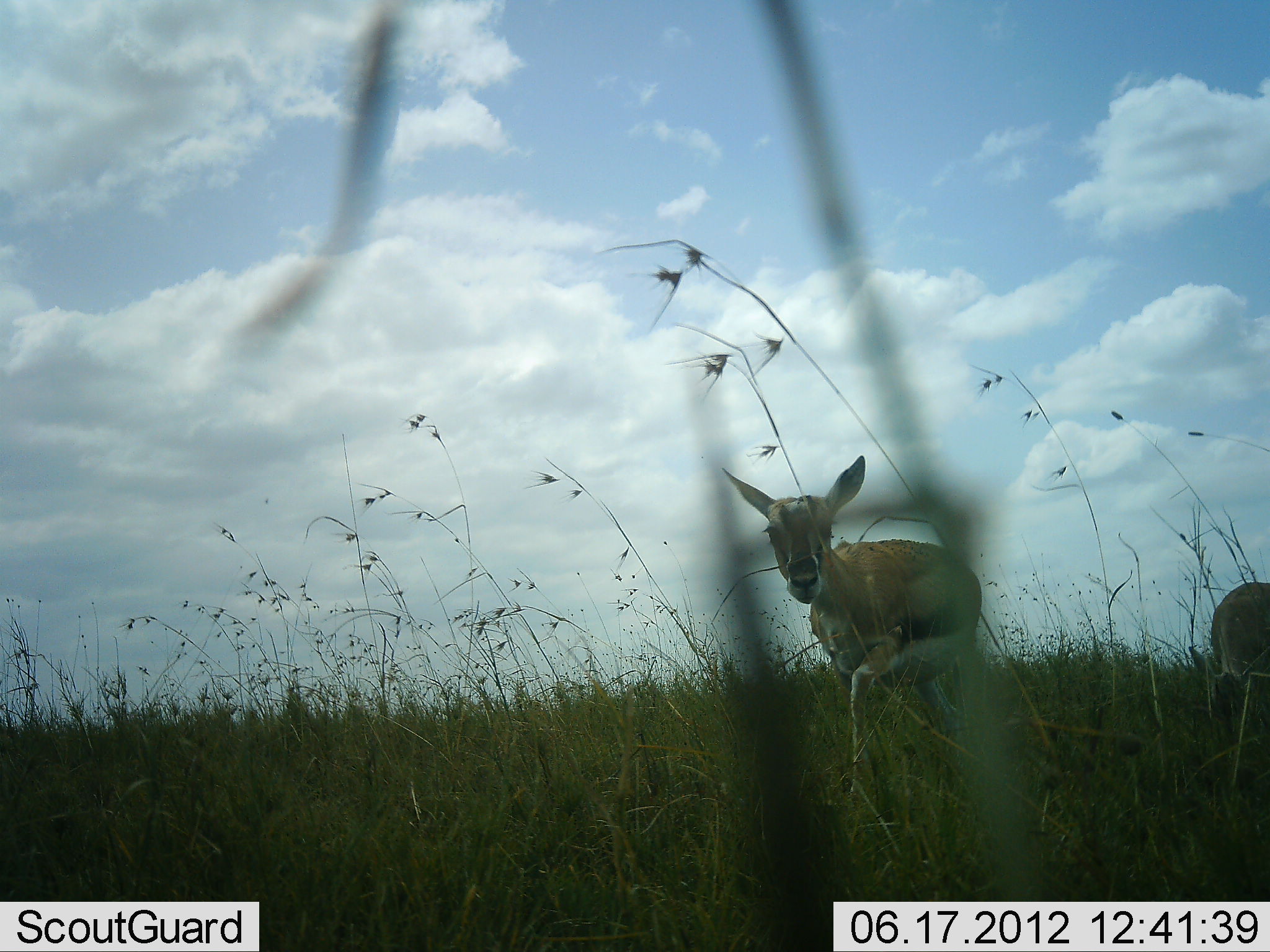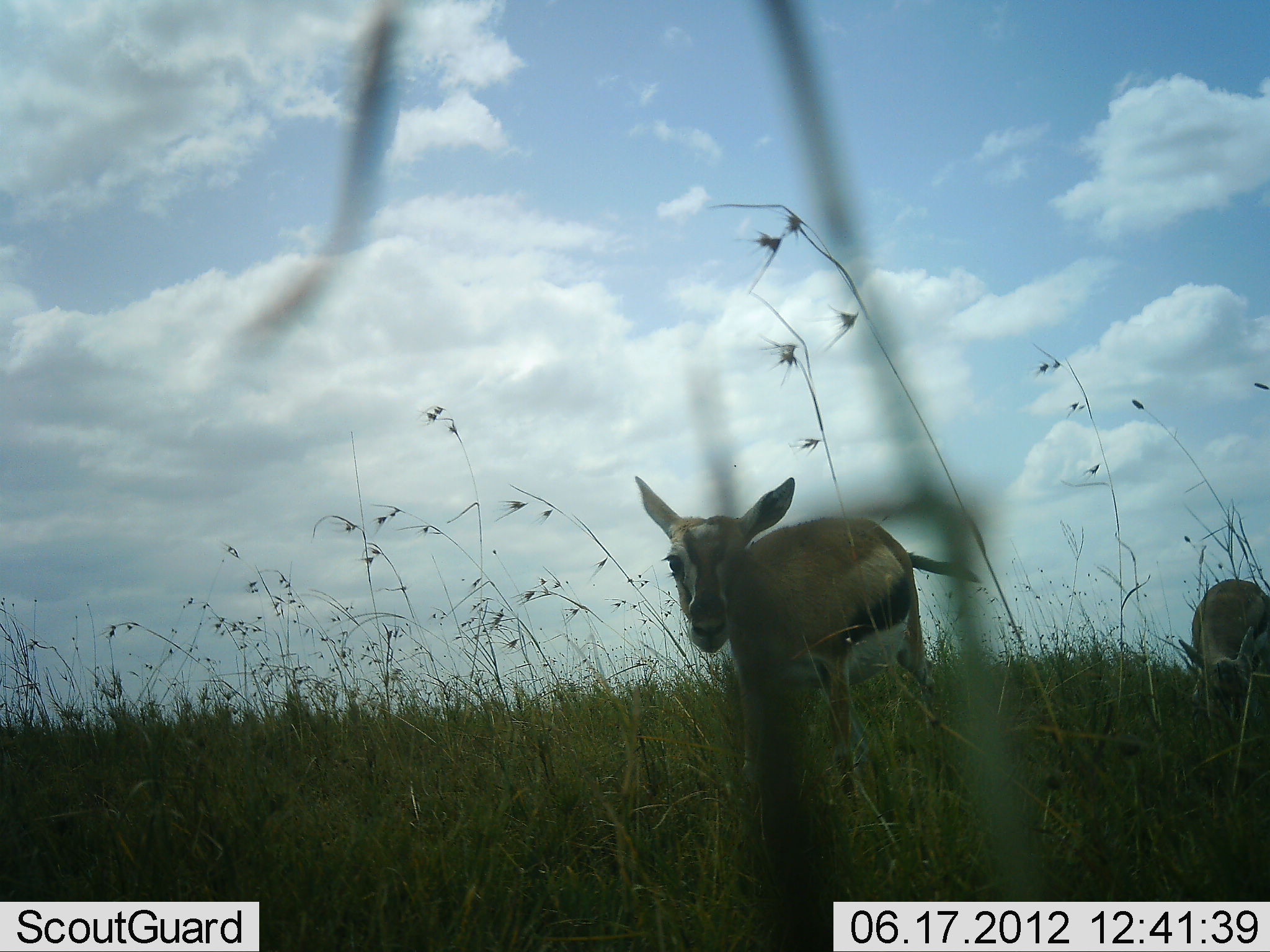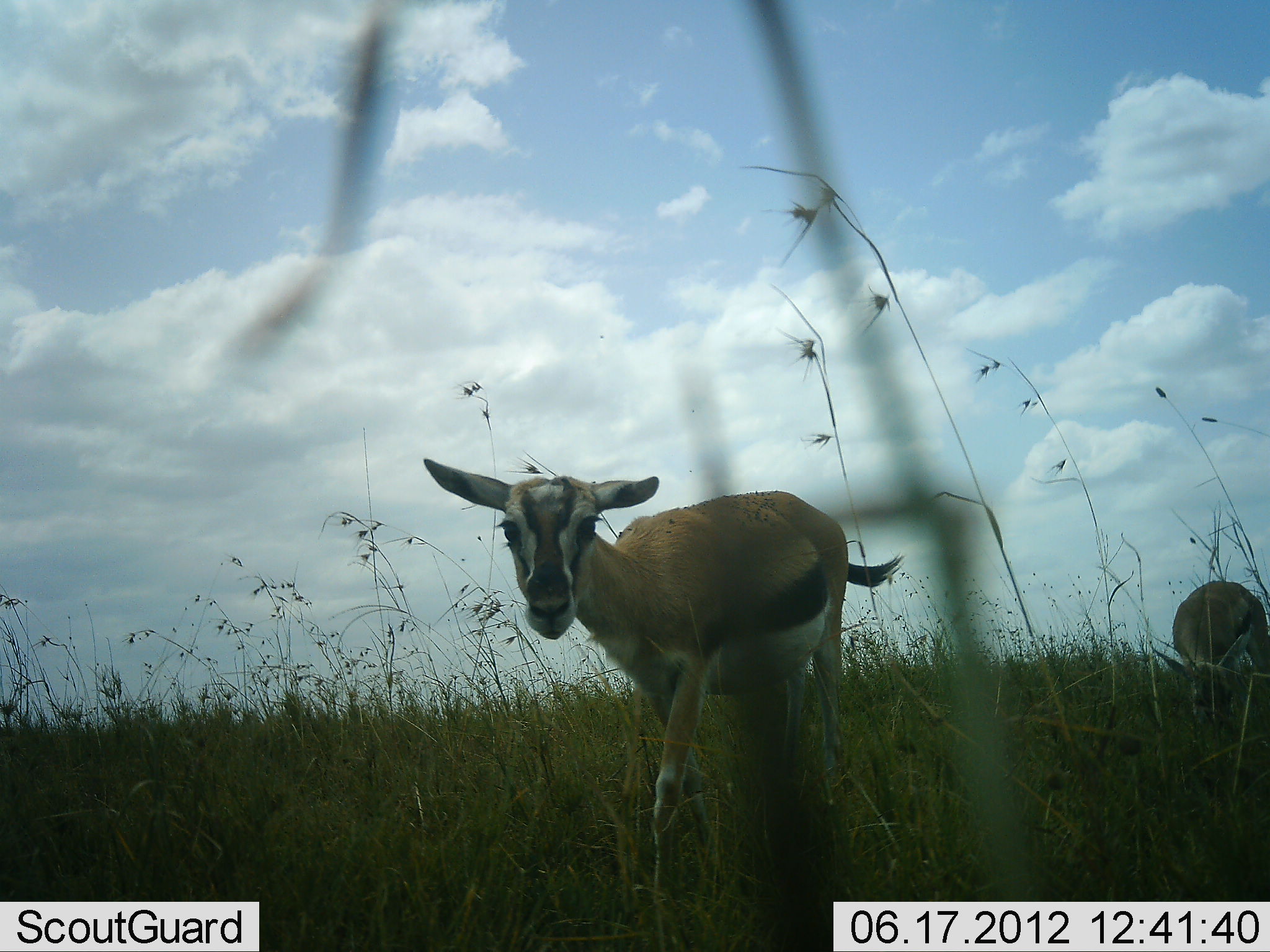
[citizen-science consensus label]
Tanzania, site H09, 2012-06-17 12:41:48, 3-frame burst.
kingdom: Animalia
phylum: Chordata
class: Mammalia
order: Artiodactyla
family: Bovidae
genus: Eudorcas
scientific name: Eudorcas thomsonii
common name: thomson's gazelle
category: gazellethomsons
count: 2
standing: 23%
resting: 0%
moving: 92%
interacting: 0%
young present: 15%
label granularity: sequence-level